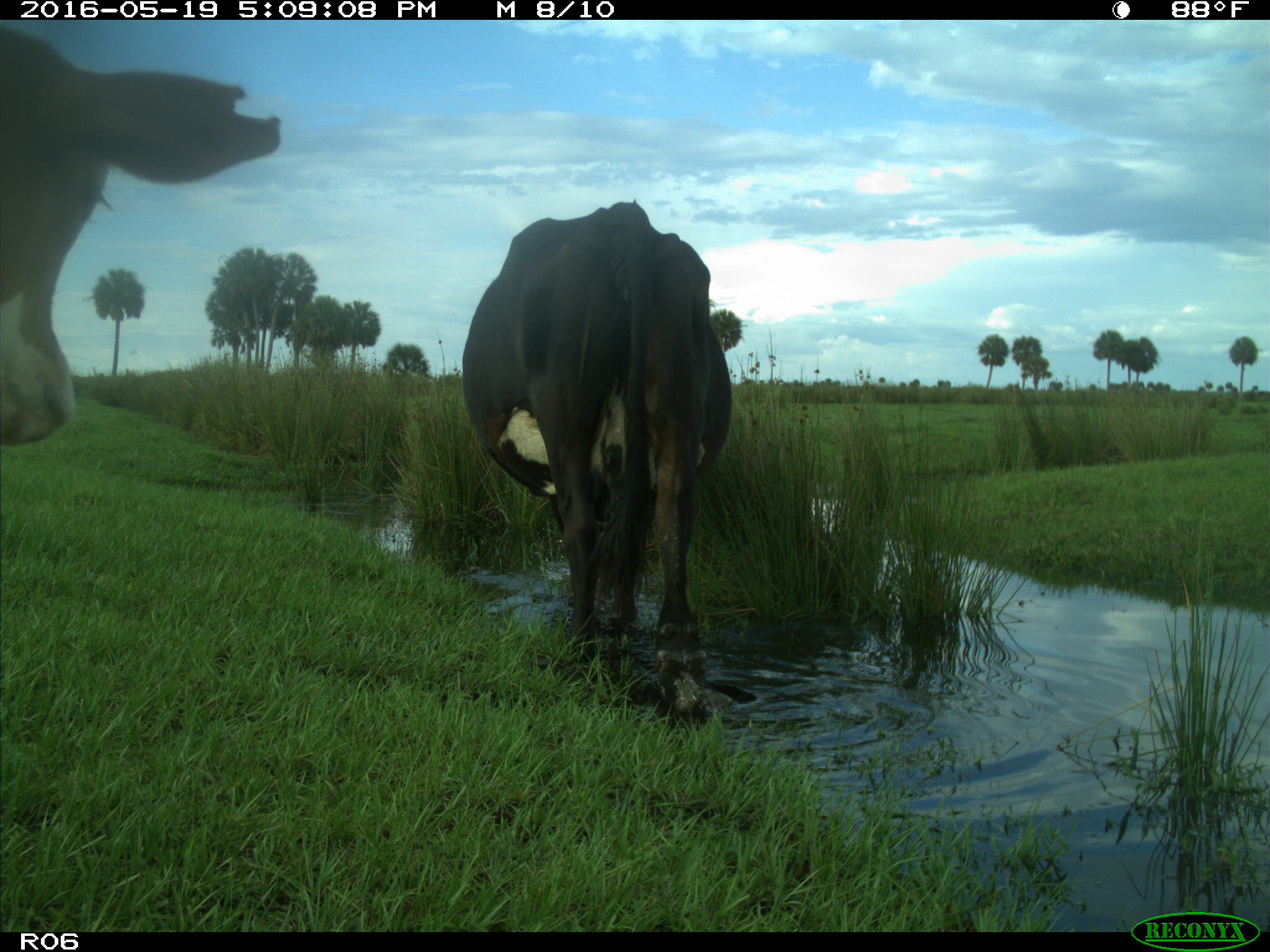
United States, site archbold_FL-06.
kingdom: Animalia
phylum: Chordata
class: Mammalia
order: Artiodactyla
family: Bovidae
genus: Bos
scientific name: Bos taurus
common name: domestic cow